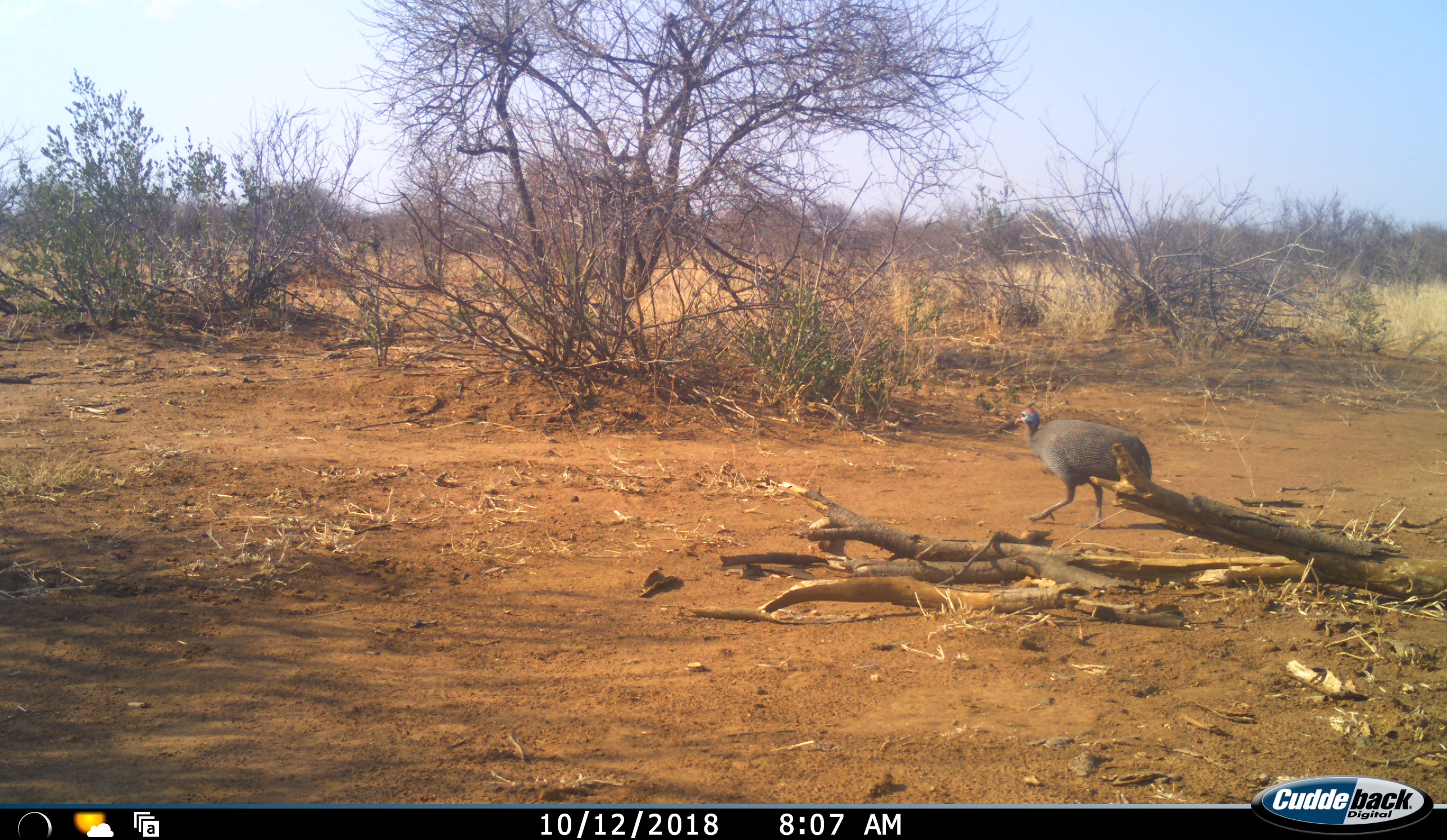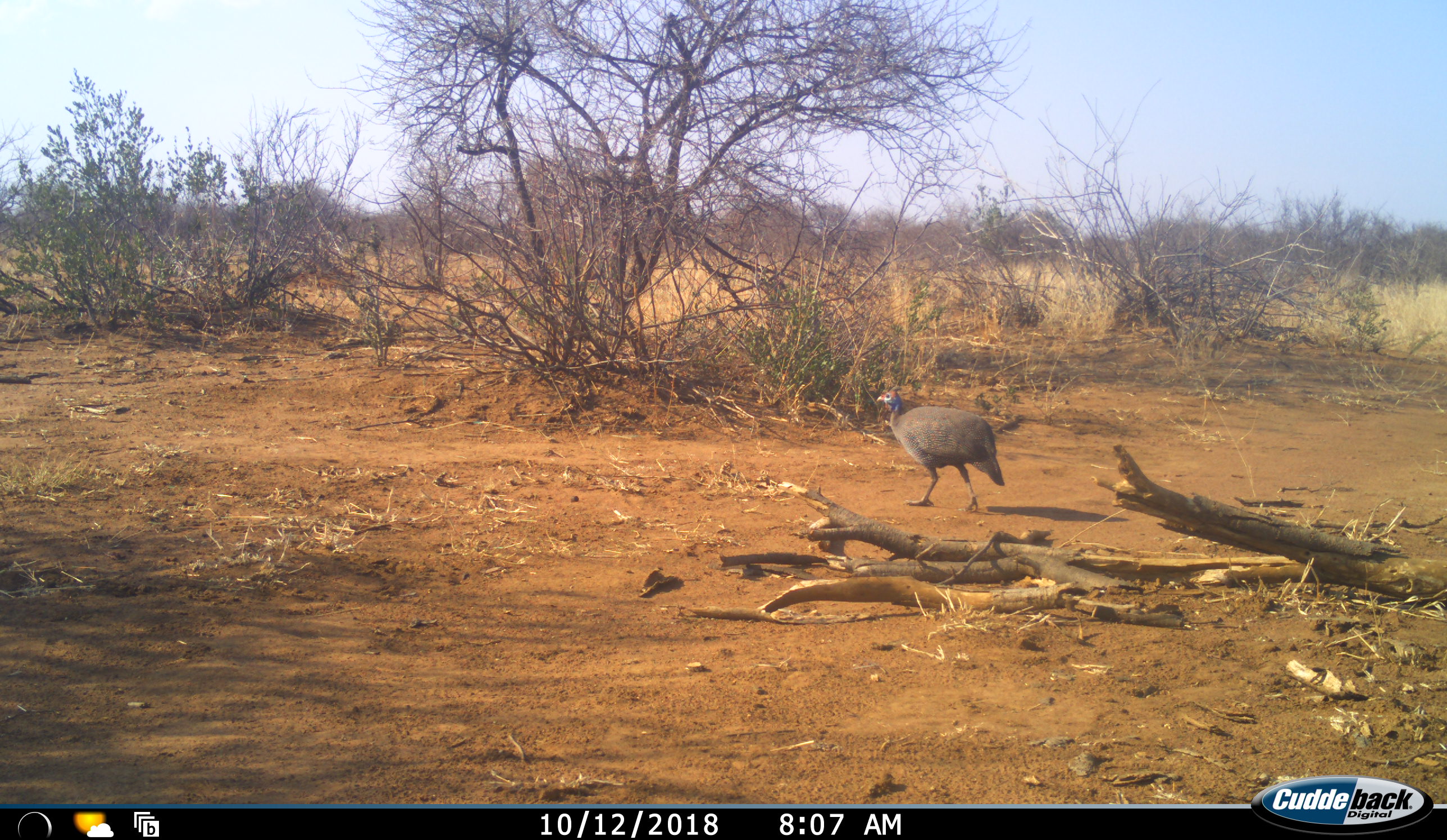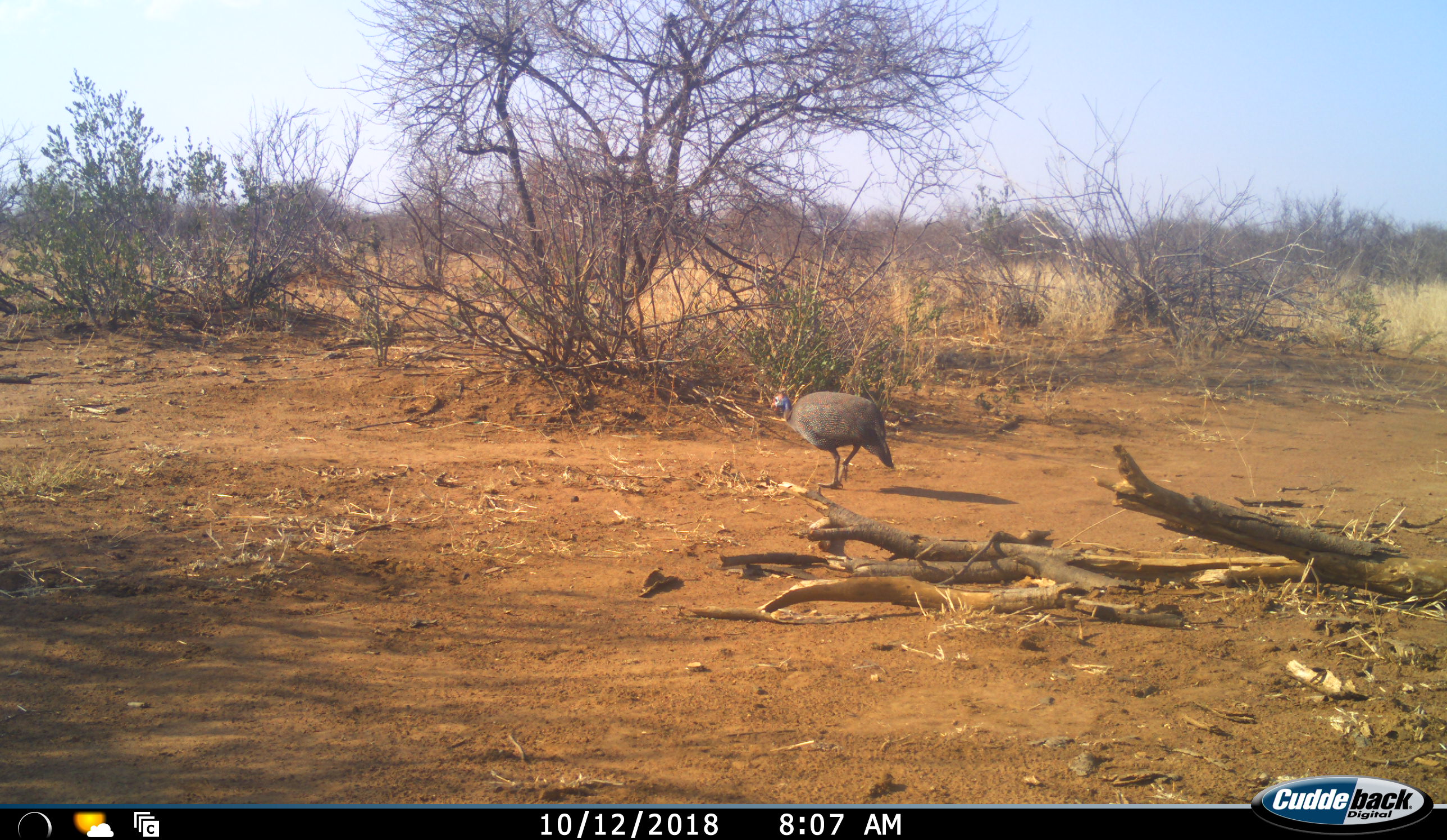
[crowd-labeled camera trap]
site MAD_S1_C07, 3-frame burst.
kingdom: Animalia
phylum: Chordata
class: Aves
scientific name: Aves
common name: bird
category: birdother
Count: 1.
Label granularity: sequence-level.